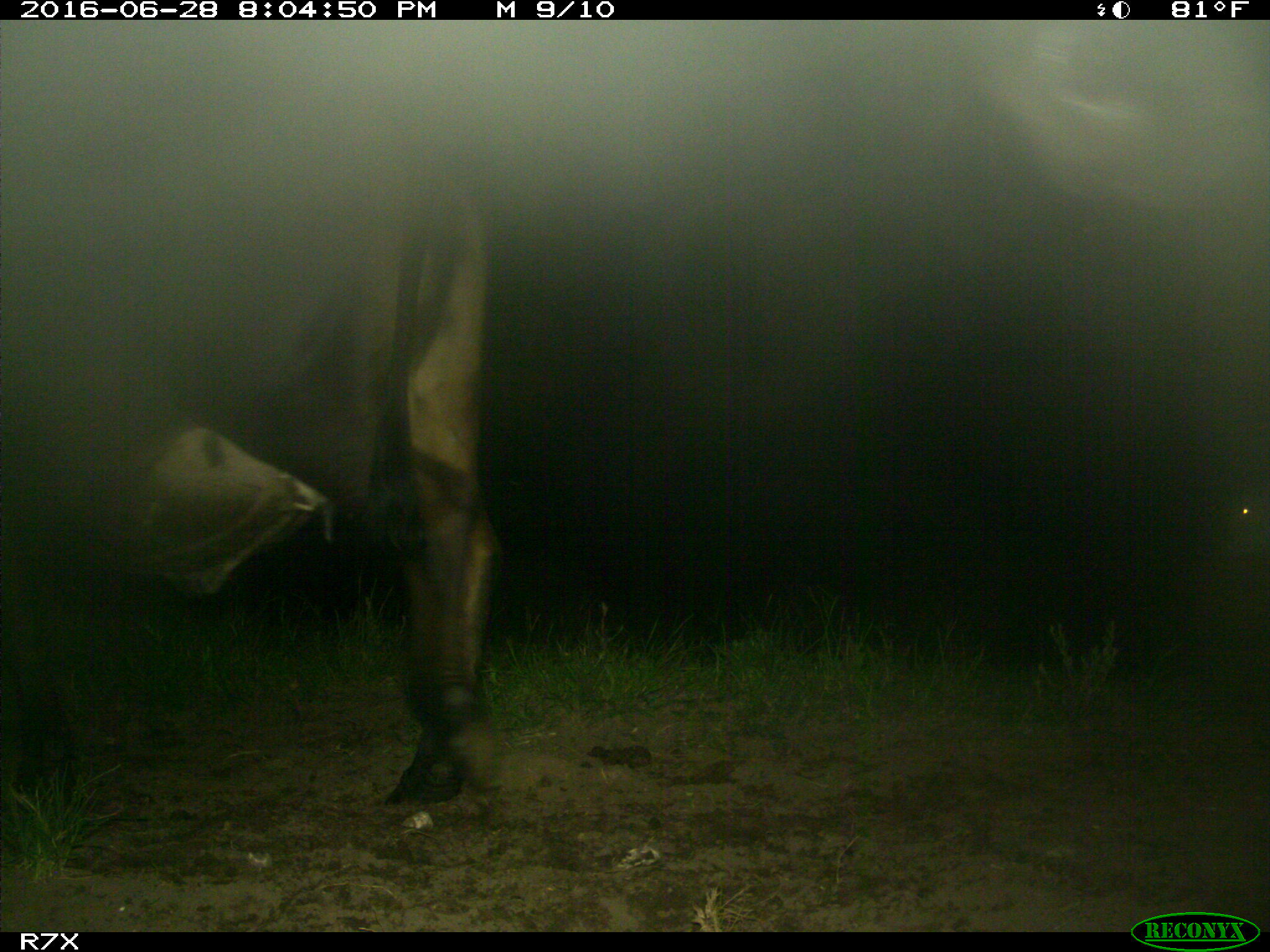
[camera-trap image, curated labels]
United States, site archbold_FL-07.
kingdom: Animalia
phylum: Chordata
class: Mammalia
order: Artiodactyla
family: Bovidae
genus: Bos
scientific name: Bos taurus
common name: domestic cow